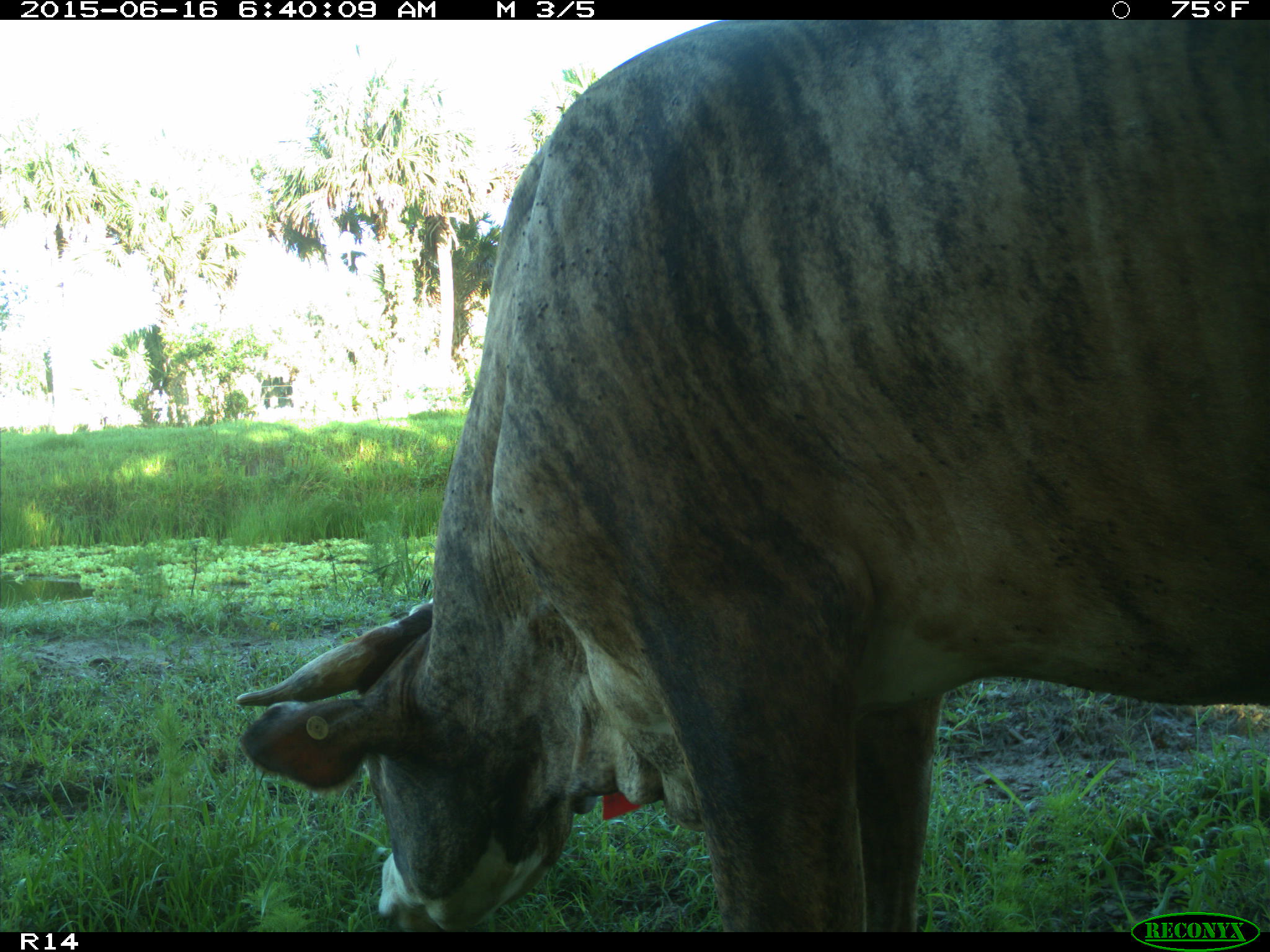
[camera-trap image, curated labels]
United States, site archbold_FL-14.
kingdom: Animalia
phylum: Chordata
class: Mammalia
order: Artiodactyla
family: Bovidae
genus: Bos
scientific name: Bos taurus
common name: domestic cow